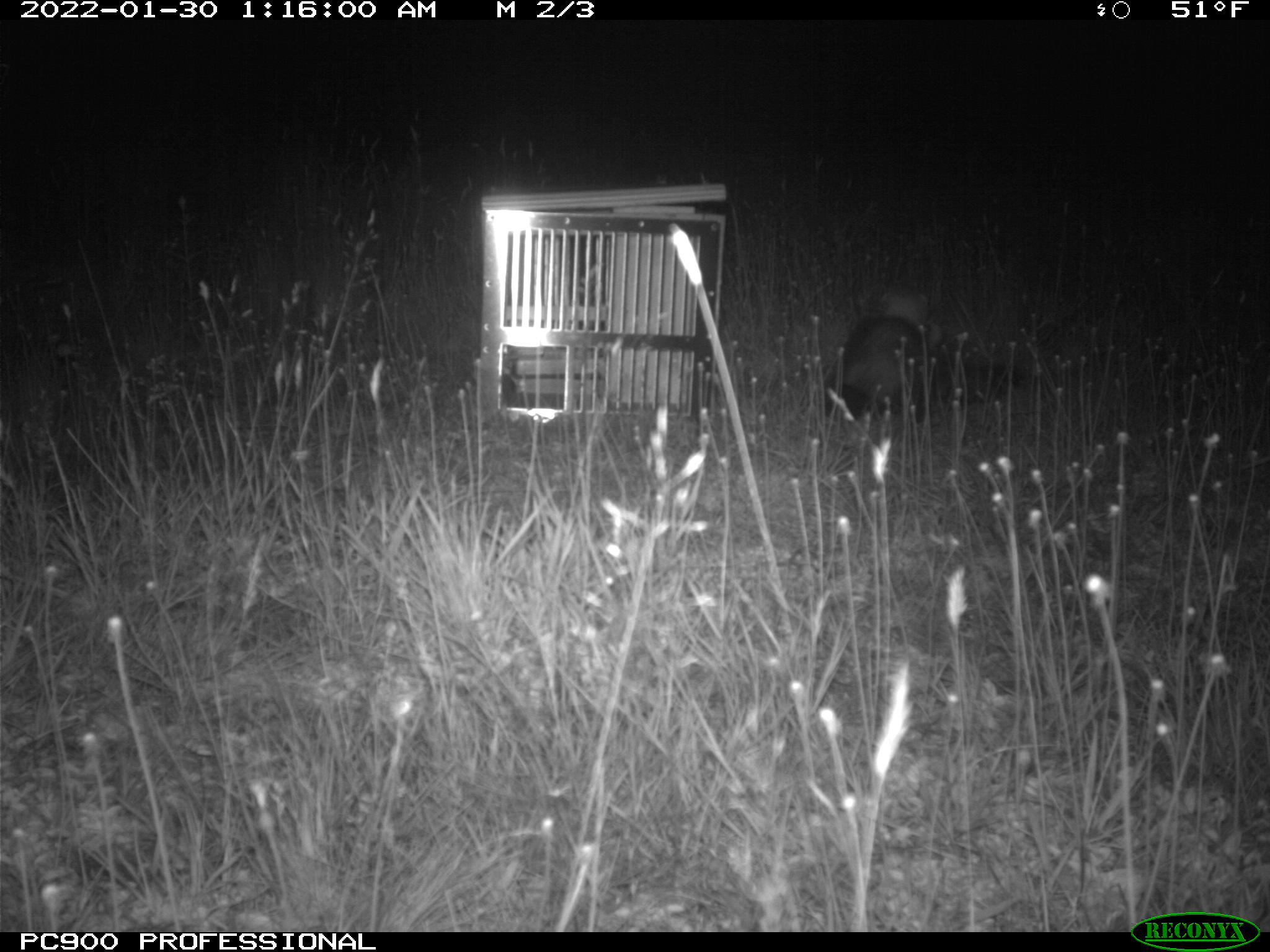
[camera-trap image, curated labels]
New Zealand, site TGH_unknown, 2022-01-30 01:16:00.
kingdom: Animalia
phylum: Chordata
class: Mammalia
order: Carnivora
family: Mustelidae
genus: Mustela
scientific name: Mustela furo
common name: ferret